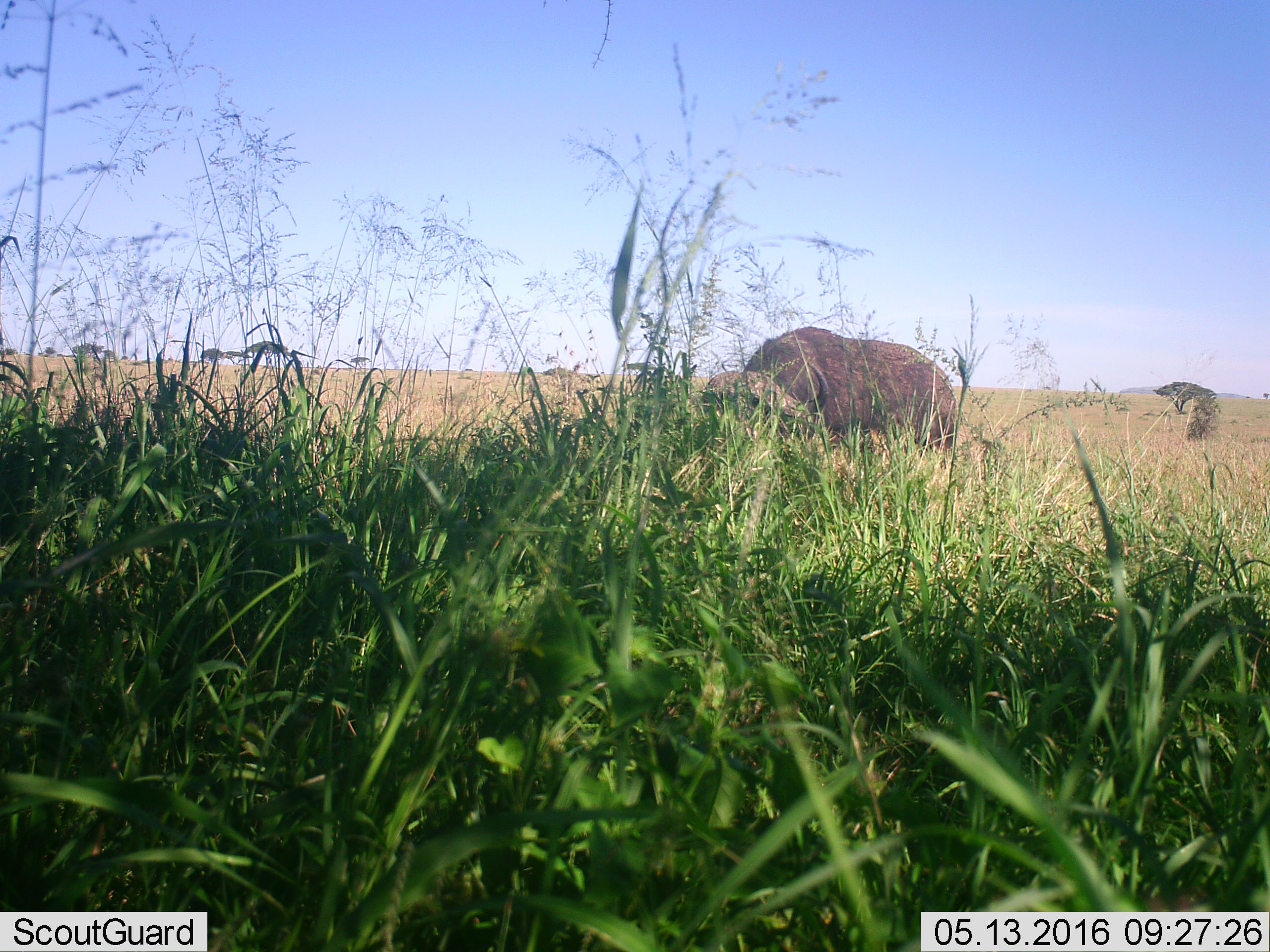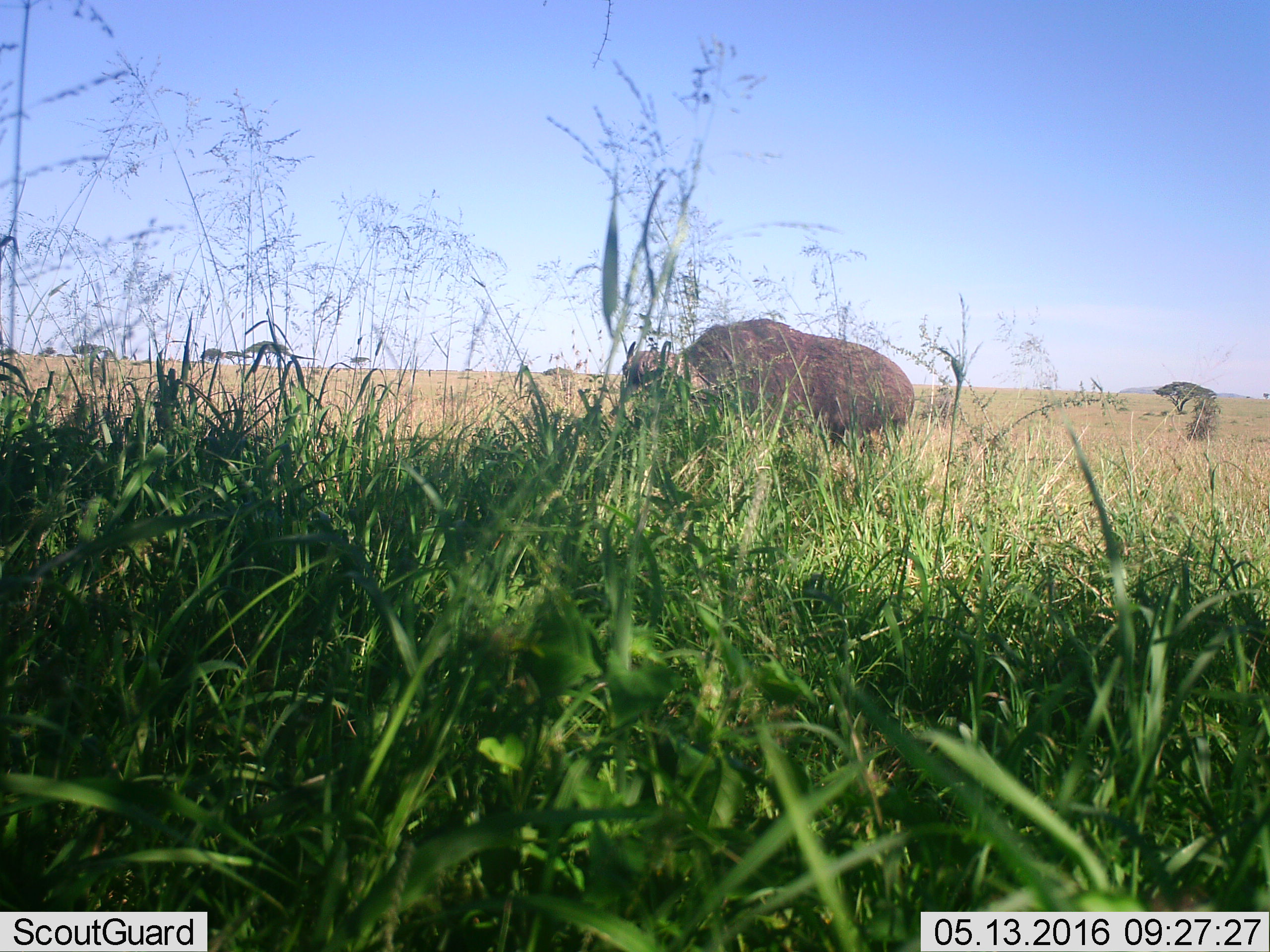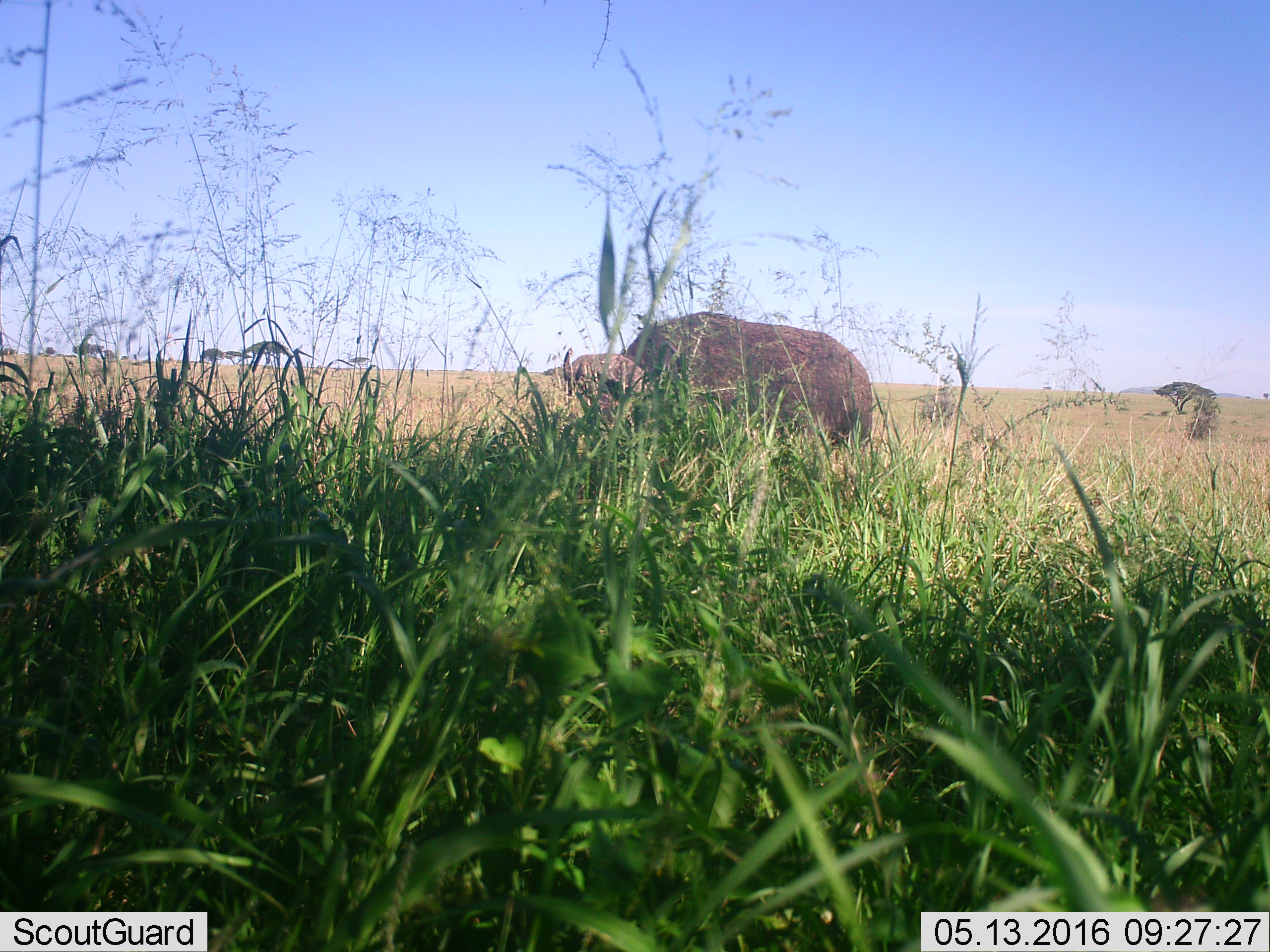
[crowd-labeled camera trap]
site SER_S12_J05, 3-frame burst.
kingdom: Animalia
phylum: Chordata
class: Mammalia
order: Artiodactyla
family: Bovidae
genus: Syncerus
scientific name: Syncerus caffer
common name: african buffalo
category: buffalo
Buffalo (african buffalo) (Syncerus caffer), count 1. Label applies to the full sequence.